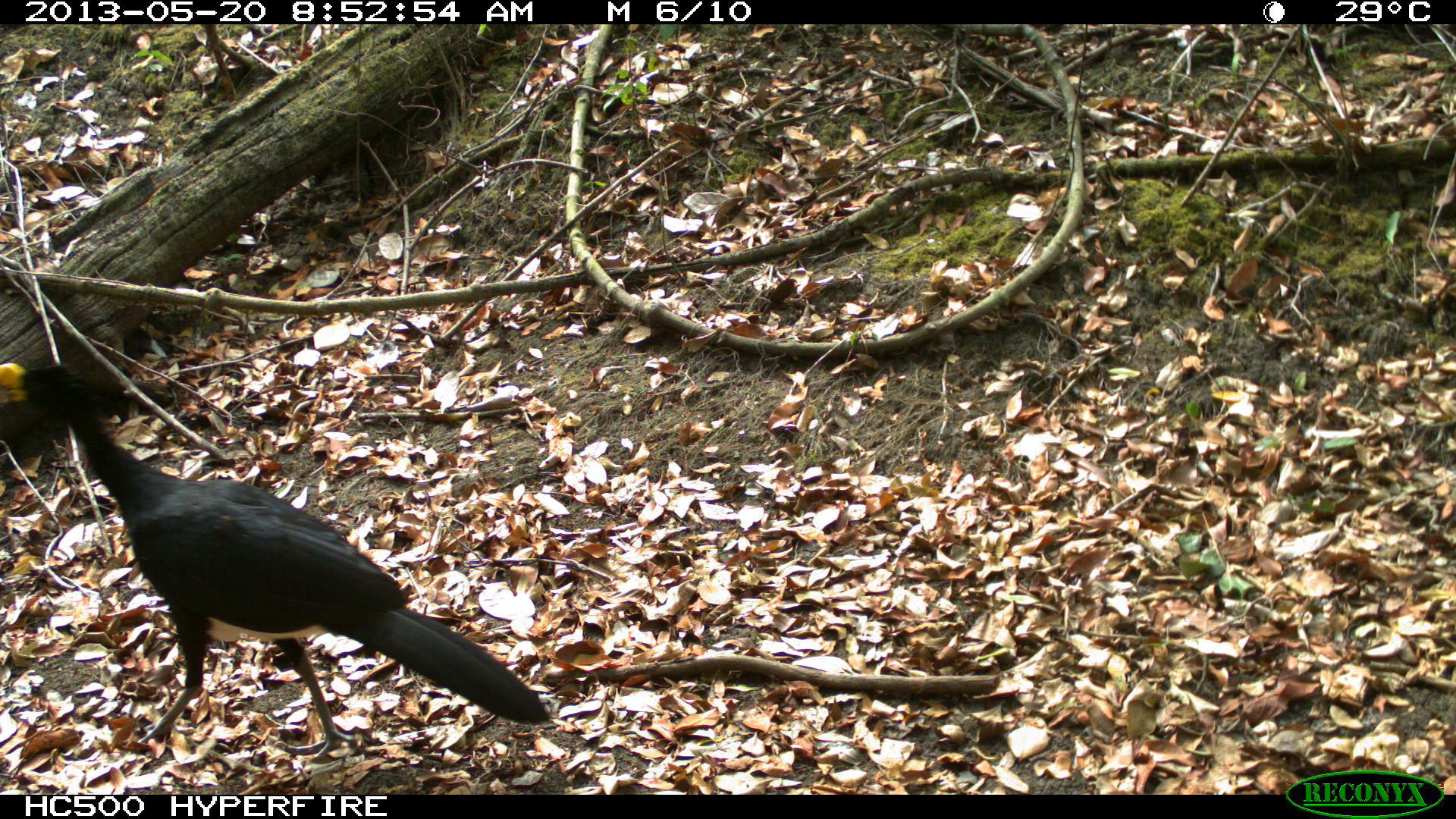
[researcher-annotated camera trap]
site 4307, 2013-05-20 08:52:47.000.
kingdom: Animalia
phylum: Chordata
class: Aves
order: Galliformes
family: Cracidae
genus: Crax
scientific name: Crax rubra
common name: great curassow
Crax rubra (great curassow), count 1, sex male.